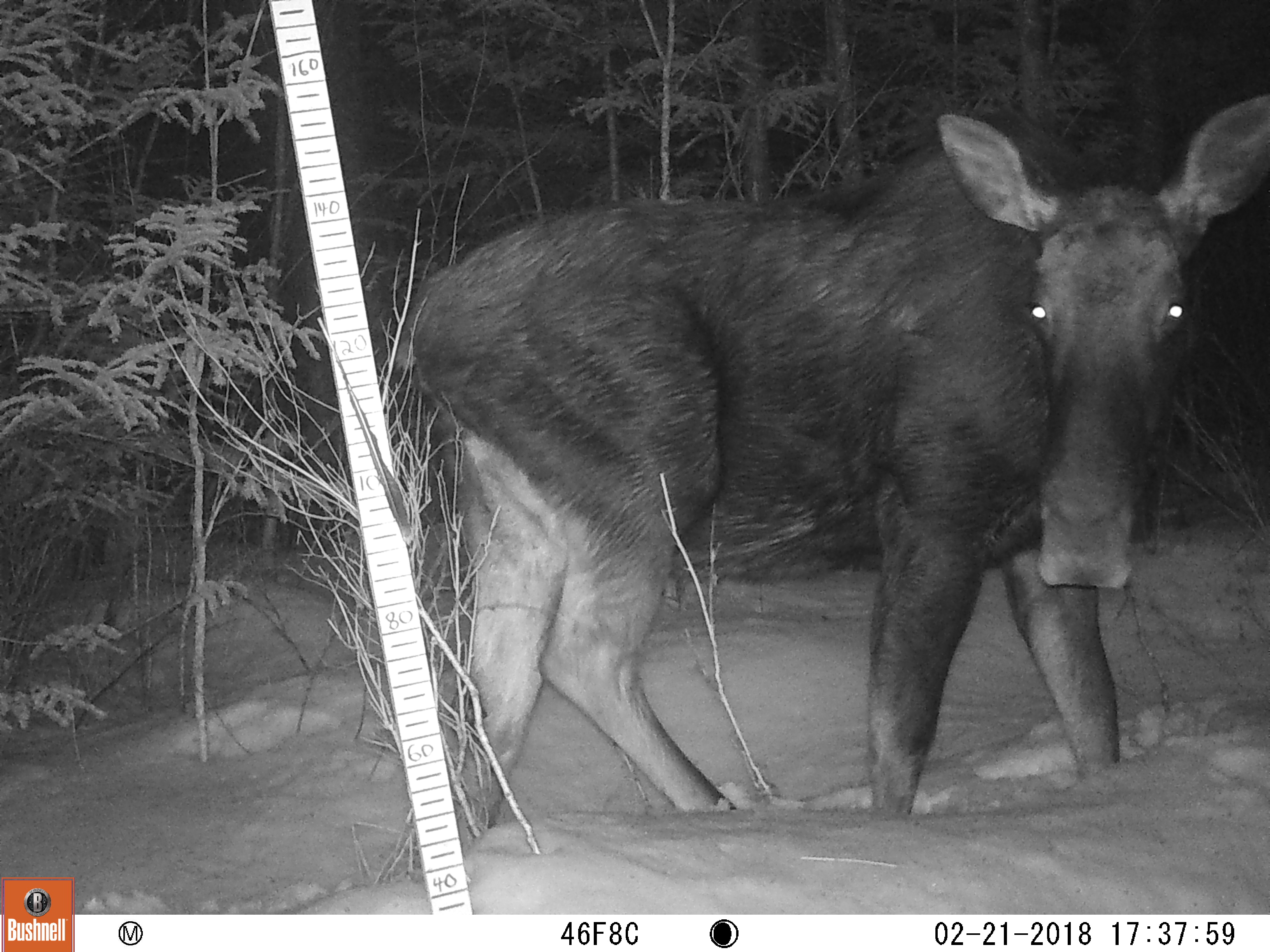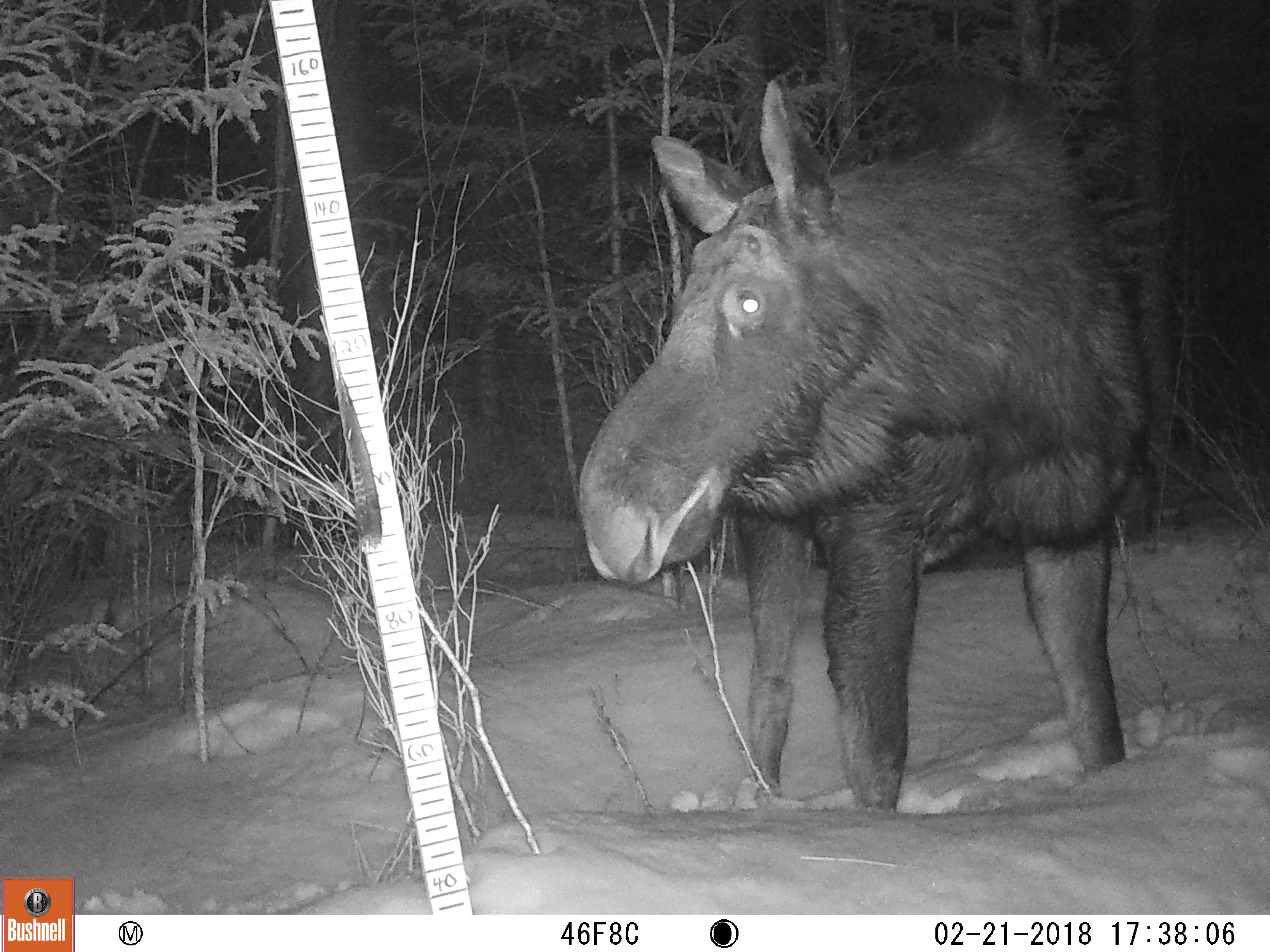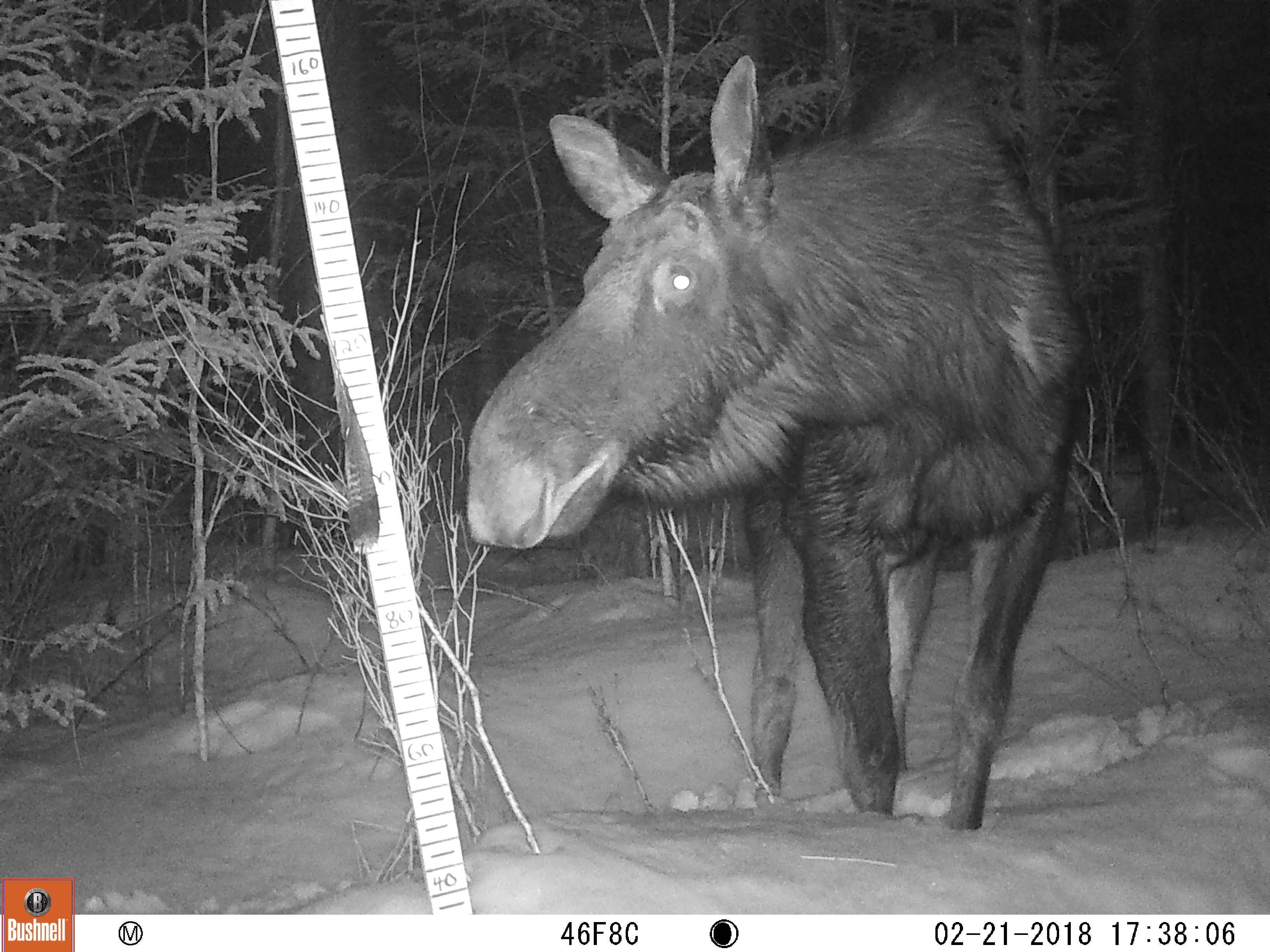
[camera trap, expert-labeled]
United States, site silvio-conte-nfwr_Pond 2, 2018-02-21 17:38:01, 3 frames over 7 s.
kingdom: Animalia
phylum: Chordata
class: Mammalia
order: Artiodactyla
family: Cervidae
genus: Alces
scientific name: Alces alces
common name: moose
Moose (Alces alces).